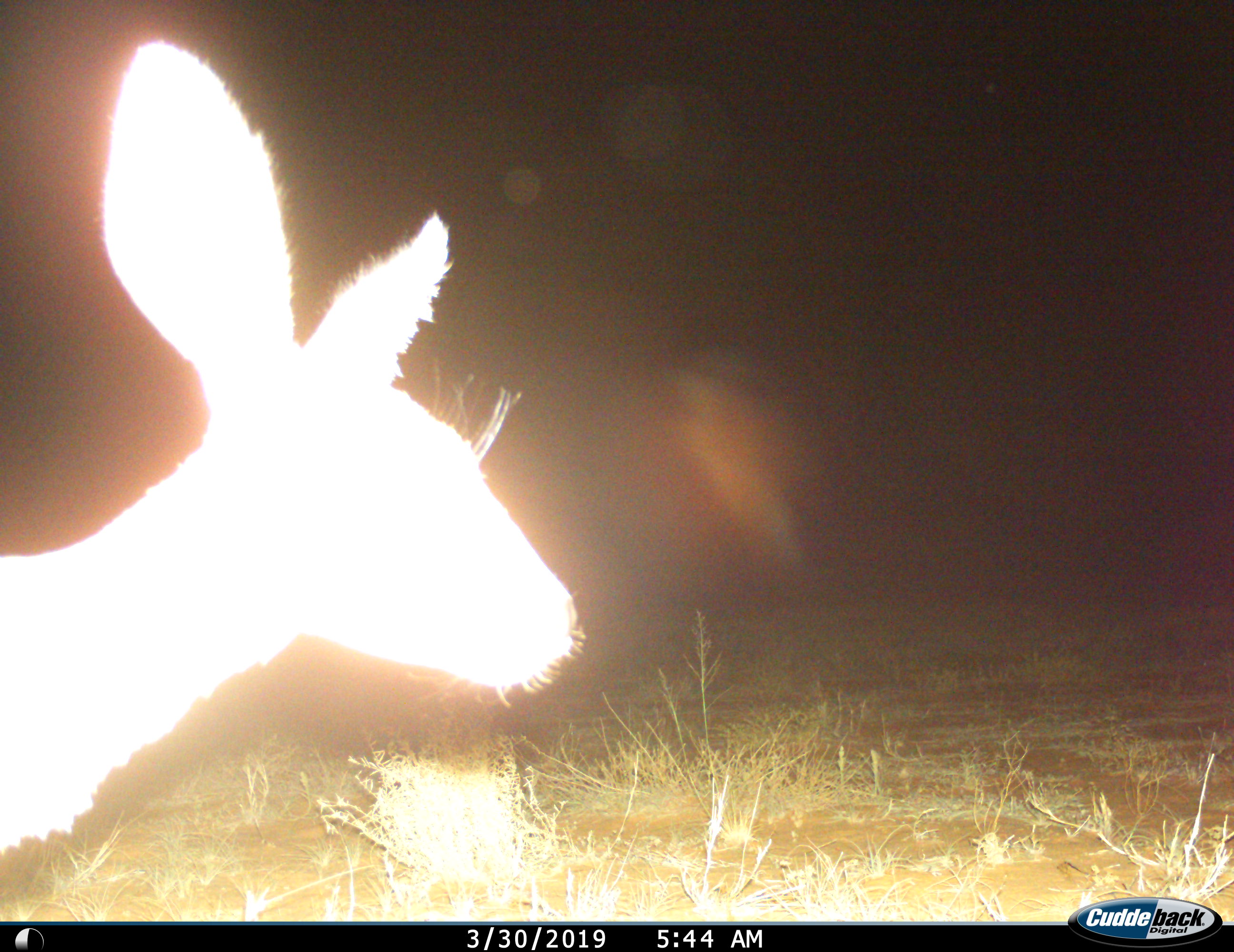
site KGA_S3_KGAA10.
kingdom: Animalia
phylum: Chordata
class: Mammalia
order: Artiodactyla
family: Bovidae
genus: Raphicerus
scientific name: Raphicerus campestris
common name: steenbok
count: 1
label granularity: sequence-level